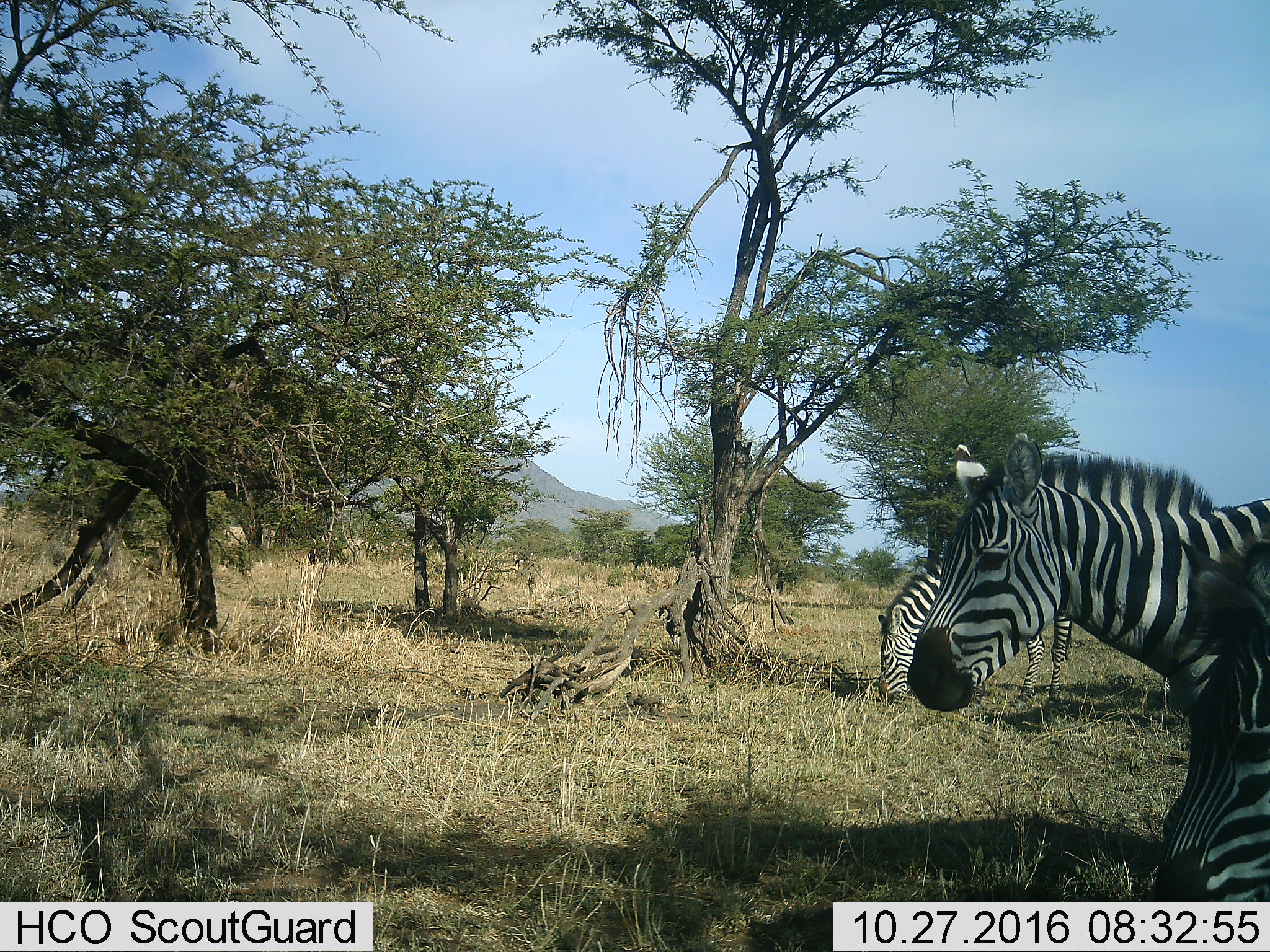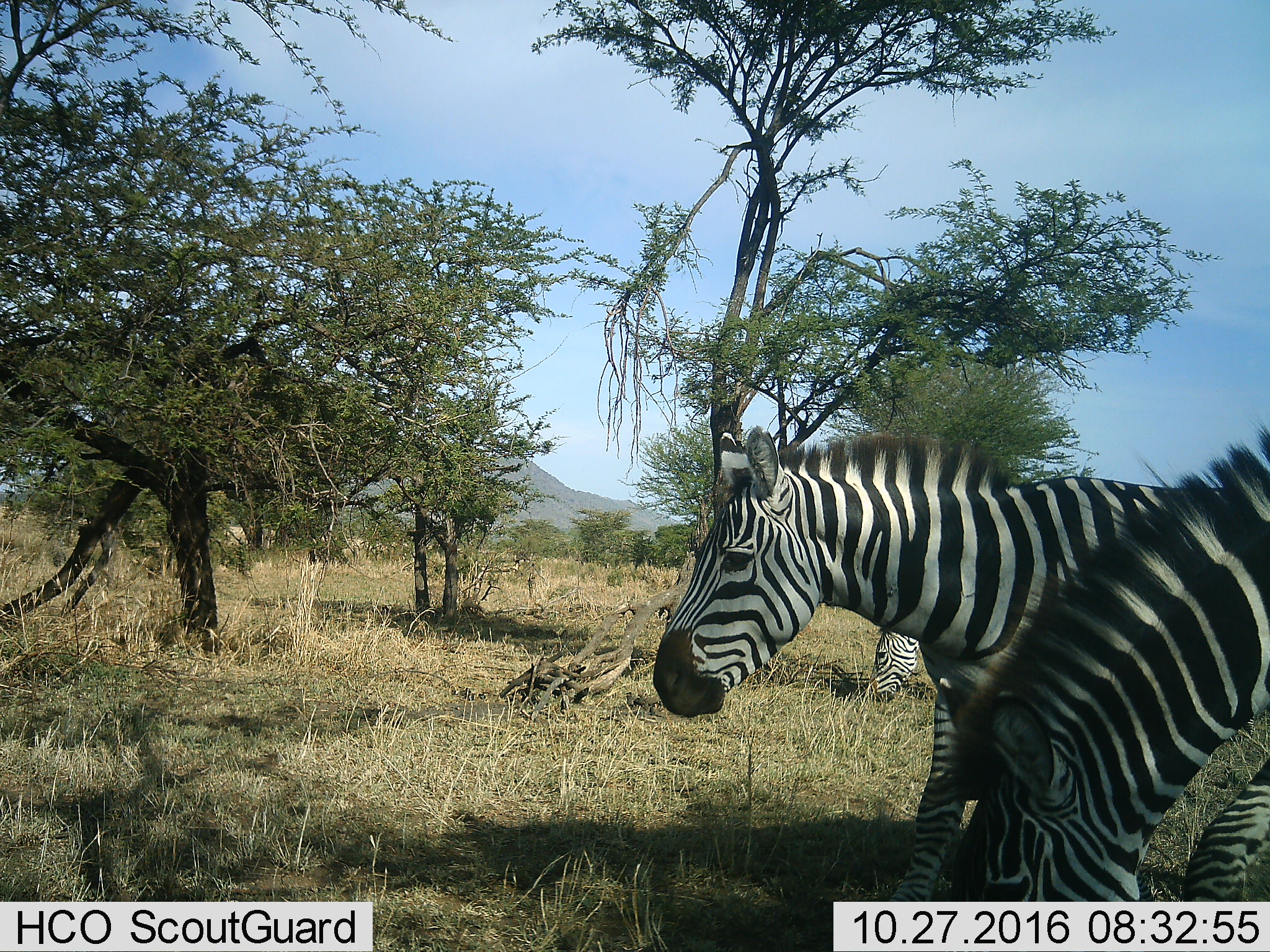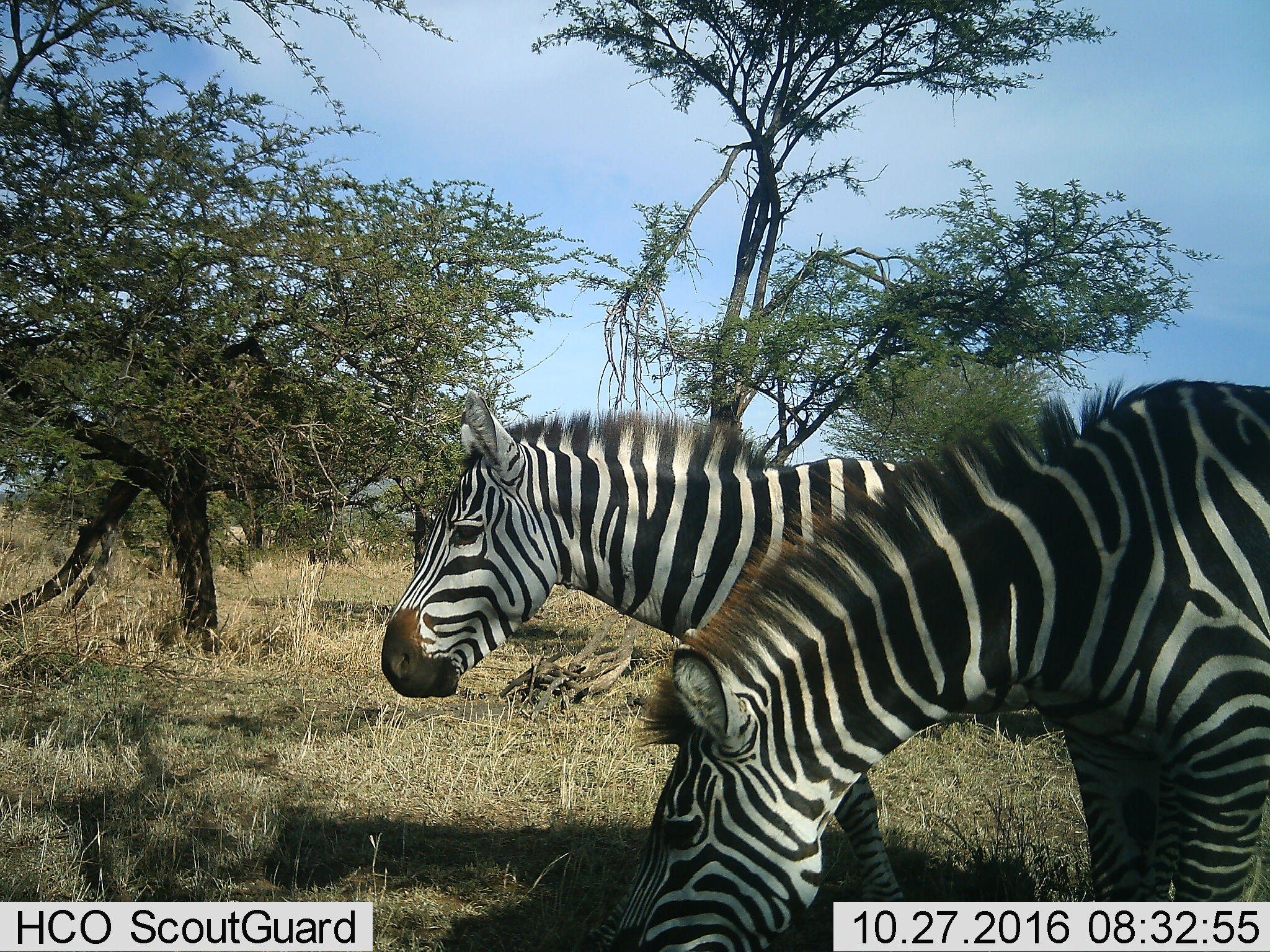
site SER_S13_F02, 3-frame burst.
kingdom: Animalia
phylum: Chordata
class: Mammalia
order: Perissodactyla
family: Equidae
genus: Equus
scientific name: Equus quagga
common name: plains zebra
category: zebraplains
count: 3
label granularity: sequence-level